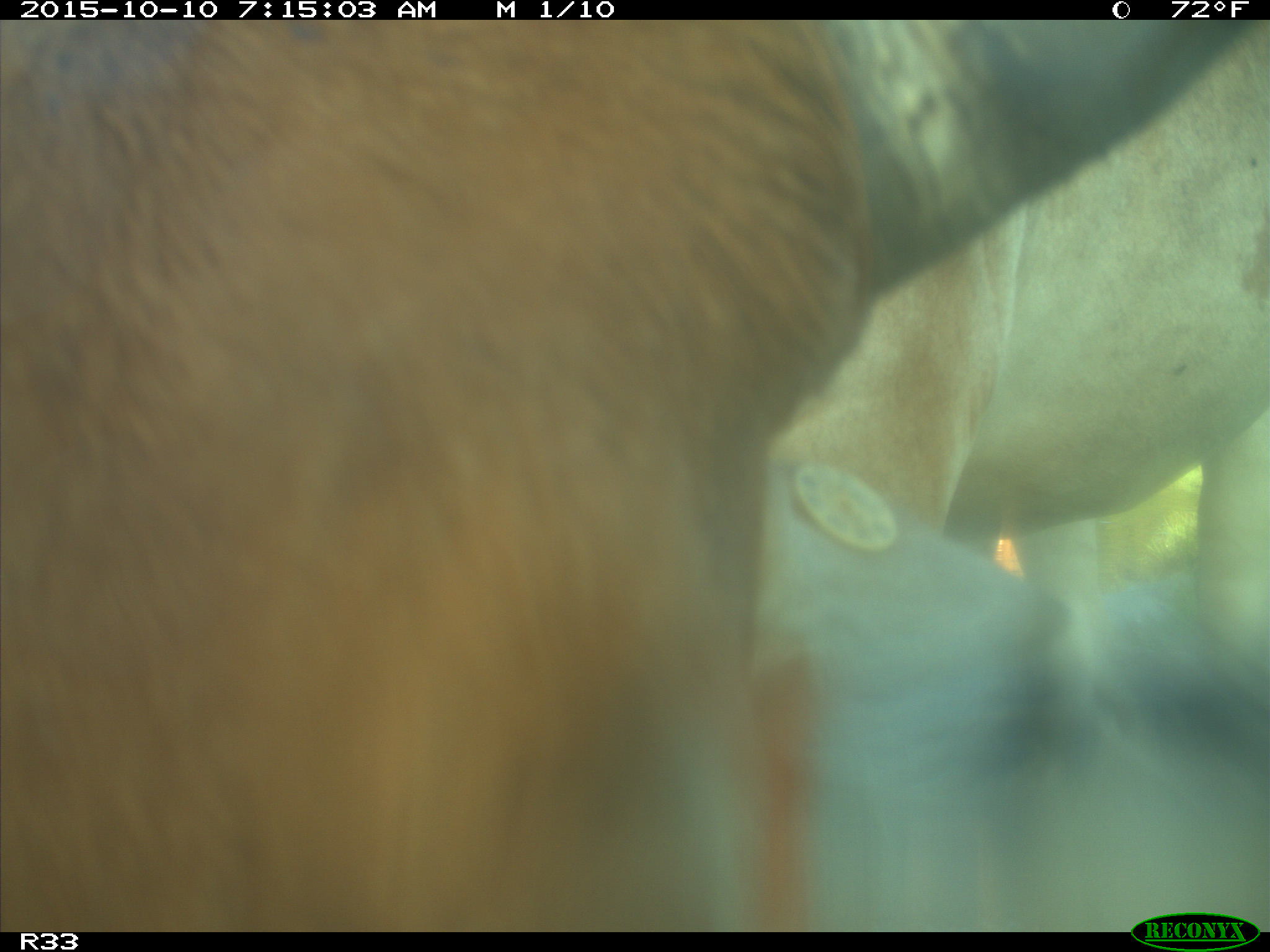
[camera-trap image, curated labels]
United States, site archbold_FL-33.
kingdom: Animalia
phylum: Chordata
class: Mammalia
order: Artiodactyla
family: Bovidae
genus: Bos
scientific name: Bos taurus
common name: domestic cow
Bos taurus (domestic cow).